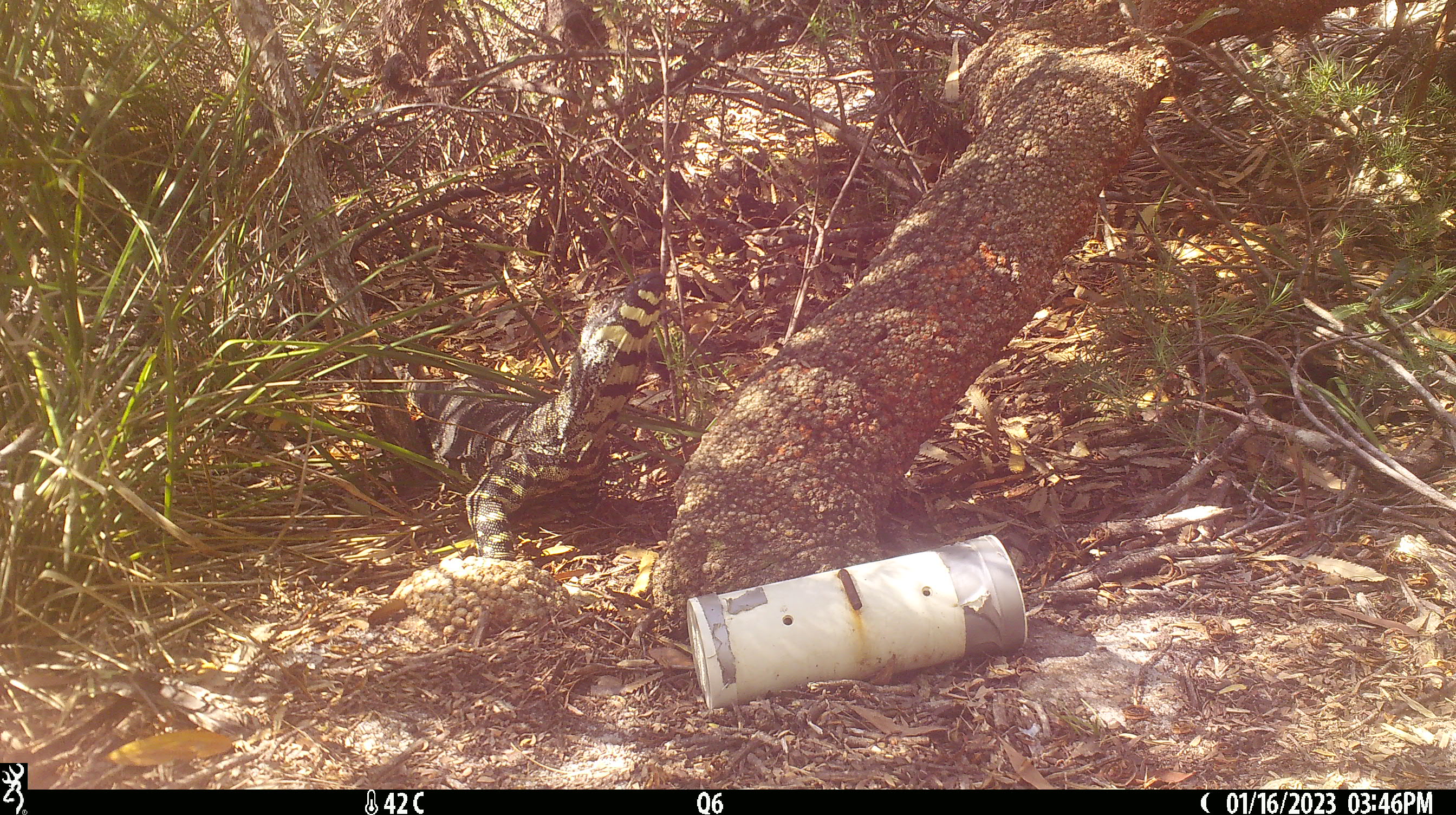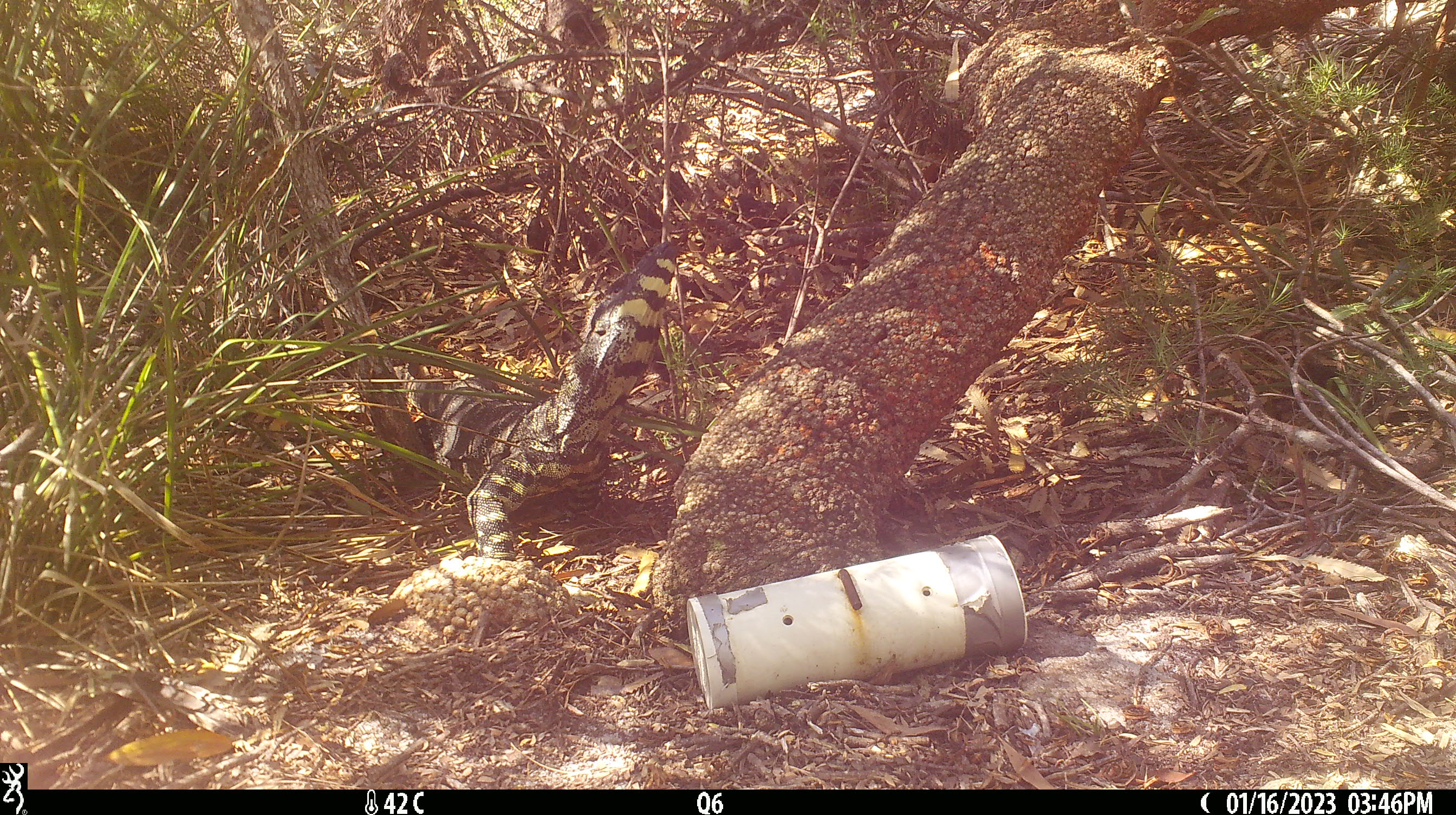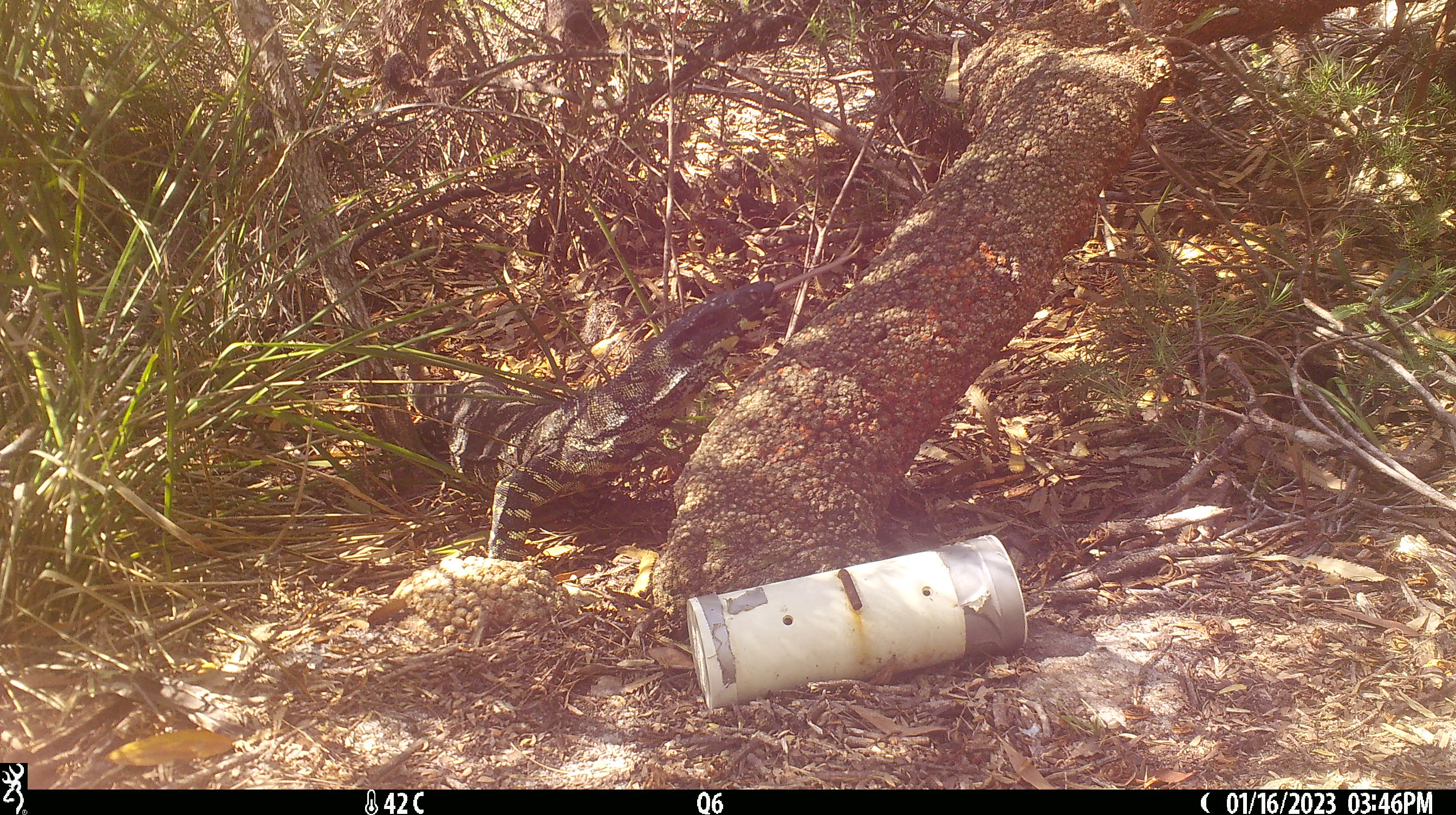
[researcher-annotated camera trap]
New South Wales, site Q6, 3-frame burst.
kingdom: Animalia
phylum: Chordata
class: Reptilia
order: Squamata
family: Varanidae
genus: Varanus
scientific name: Varanus varius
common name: lace monitor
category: goanna